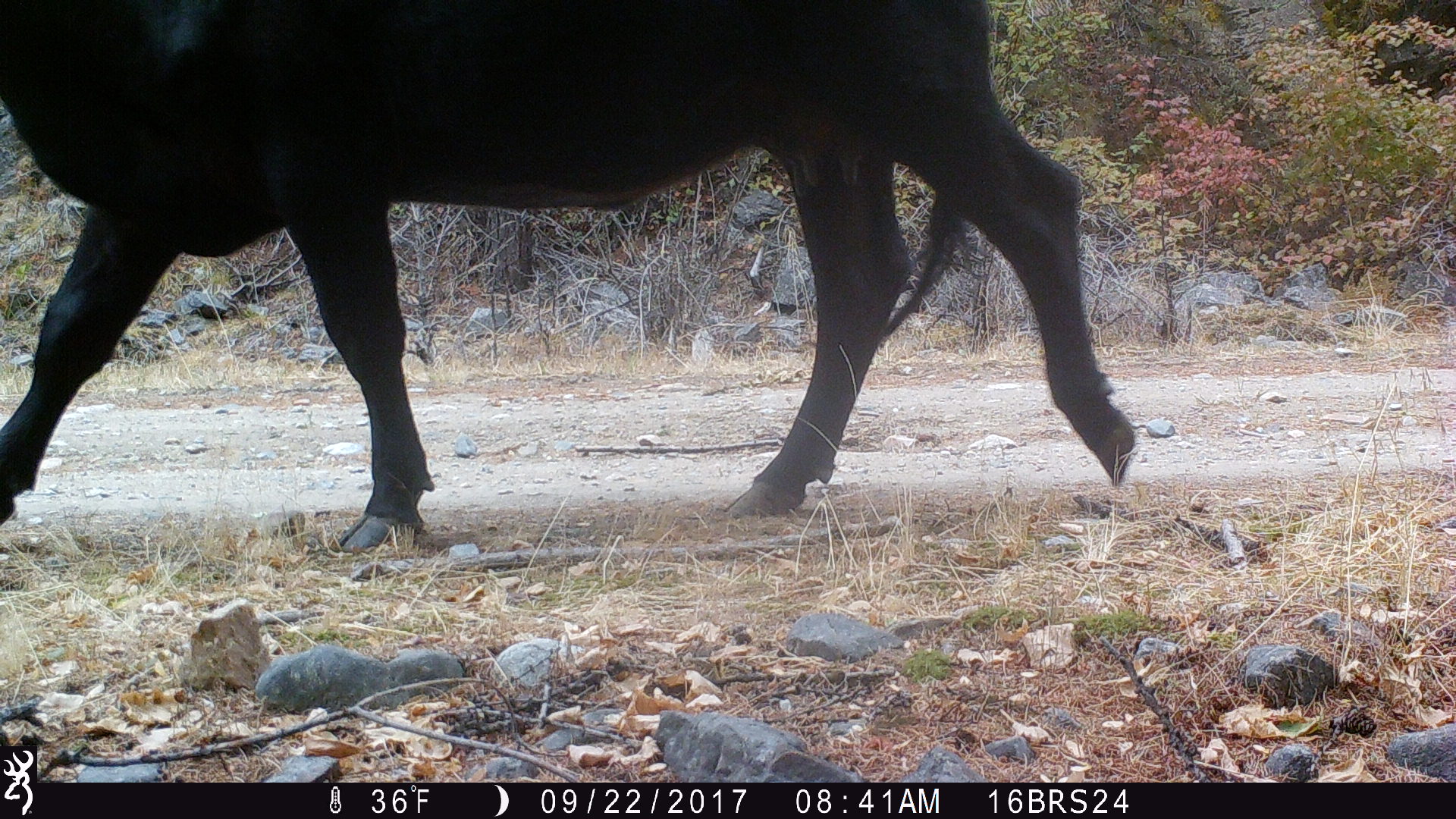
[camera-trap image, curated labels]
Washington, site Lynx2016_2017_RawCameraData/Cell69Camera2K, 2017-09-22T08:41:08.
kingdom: Animalia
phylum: Chordata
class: Mammalia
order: Artiodactyla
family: Bovidae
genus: Bos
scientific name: Bos taurus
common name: domestic cattle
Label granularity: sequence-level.